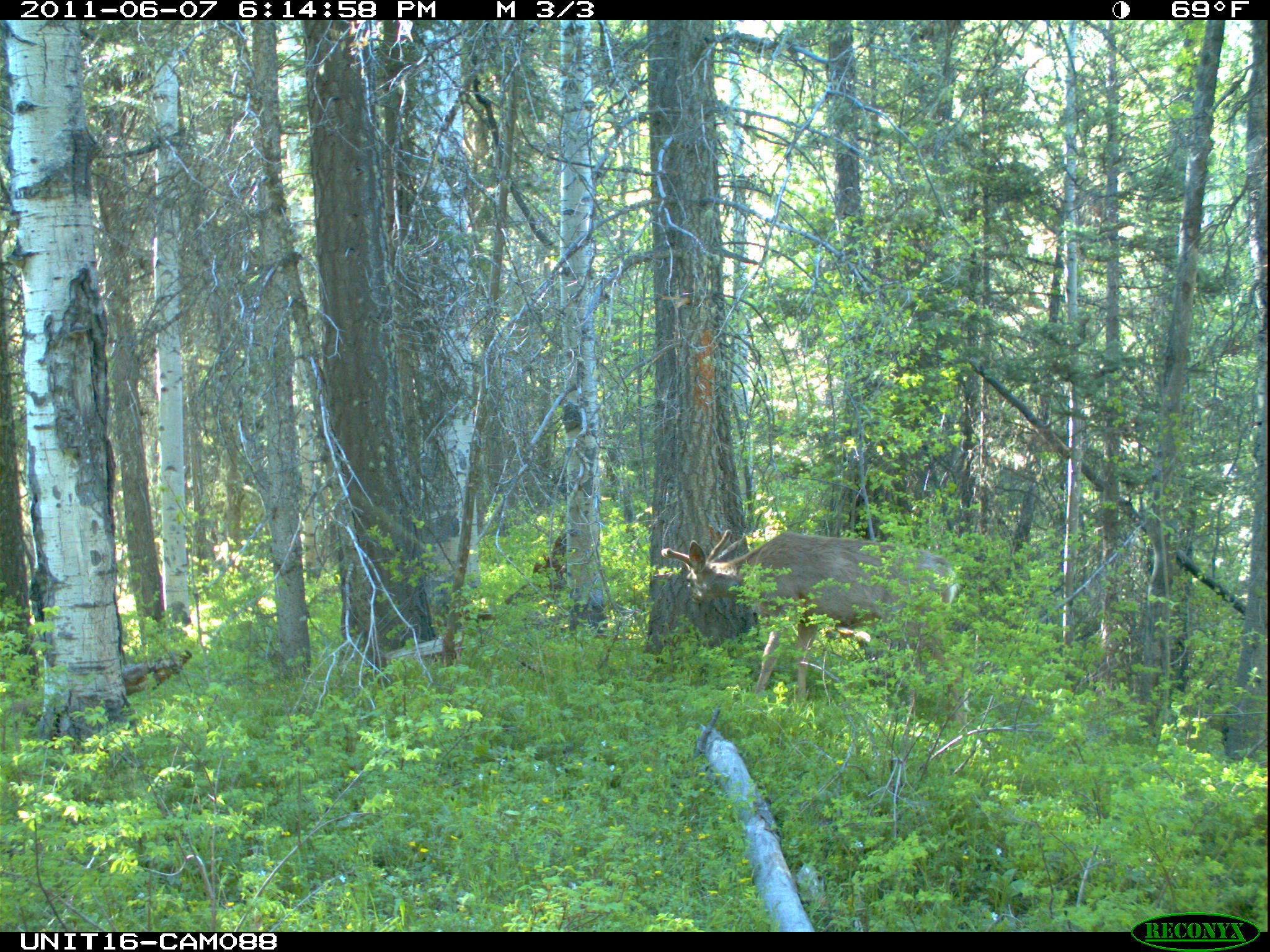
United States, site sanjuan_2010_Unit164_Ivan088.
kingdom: Animalia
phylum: Chordata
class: Mammalia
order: Artiodactyla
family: Cervidae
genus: Odocoileus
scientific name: Odocoileus hemionus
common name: mule deer